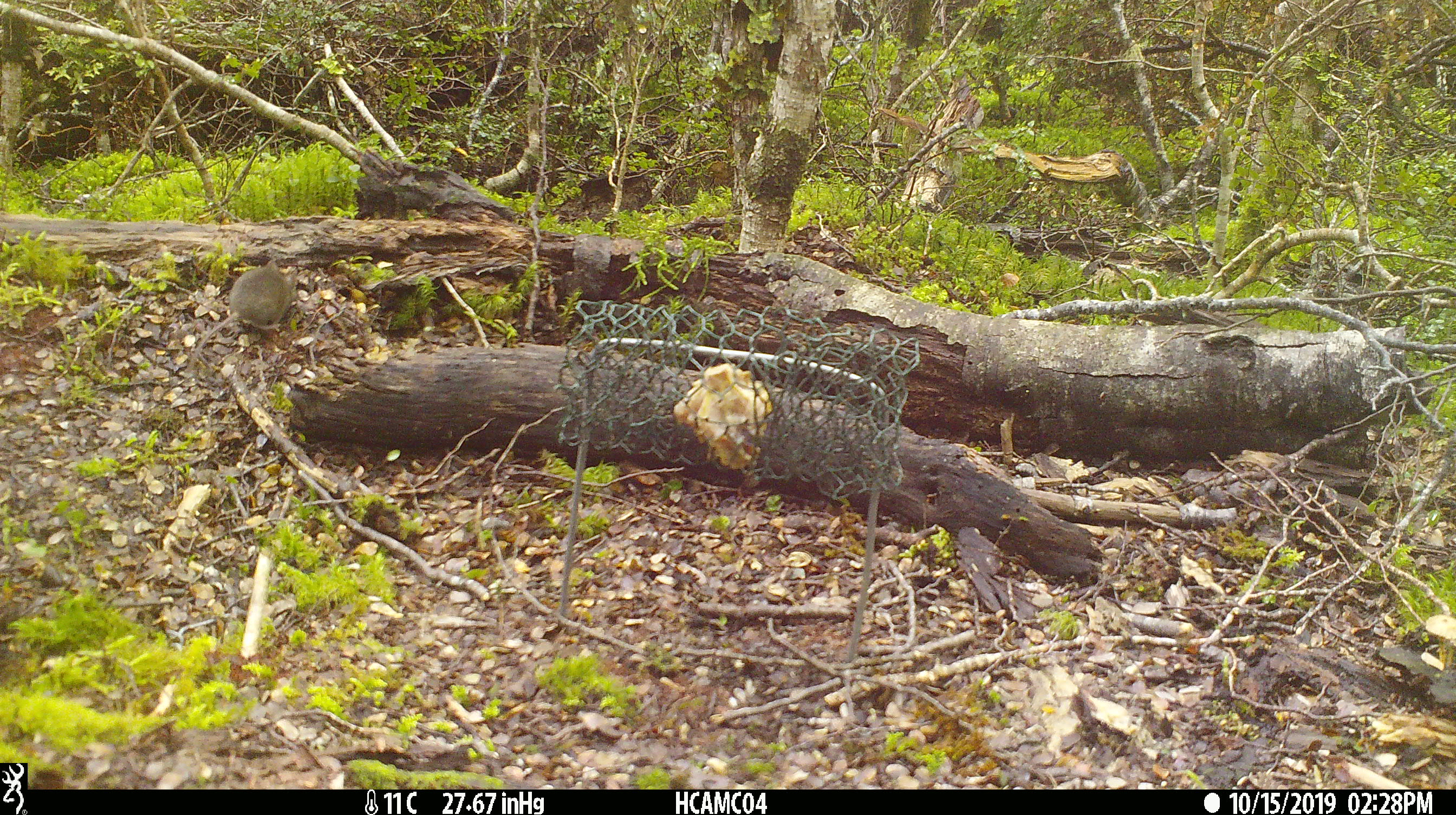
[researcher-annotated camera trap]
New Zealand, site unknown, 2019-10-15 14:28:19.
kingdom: Animalia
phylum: Chordata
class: Mammalia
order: Rodentia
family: Muridae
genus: Mus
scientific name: Mus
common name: mouse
Mouse (Mus).